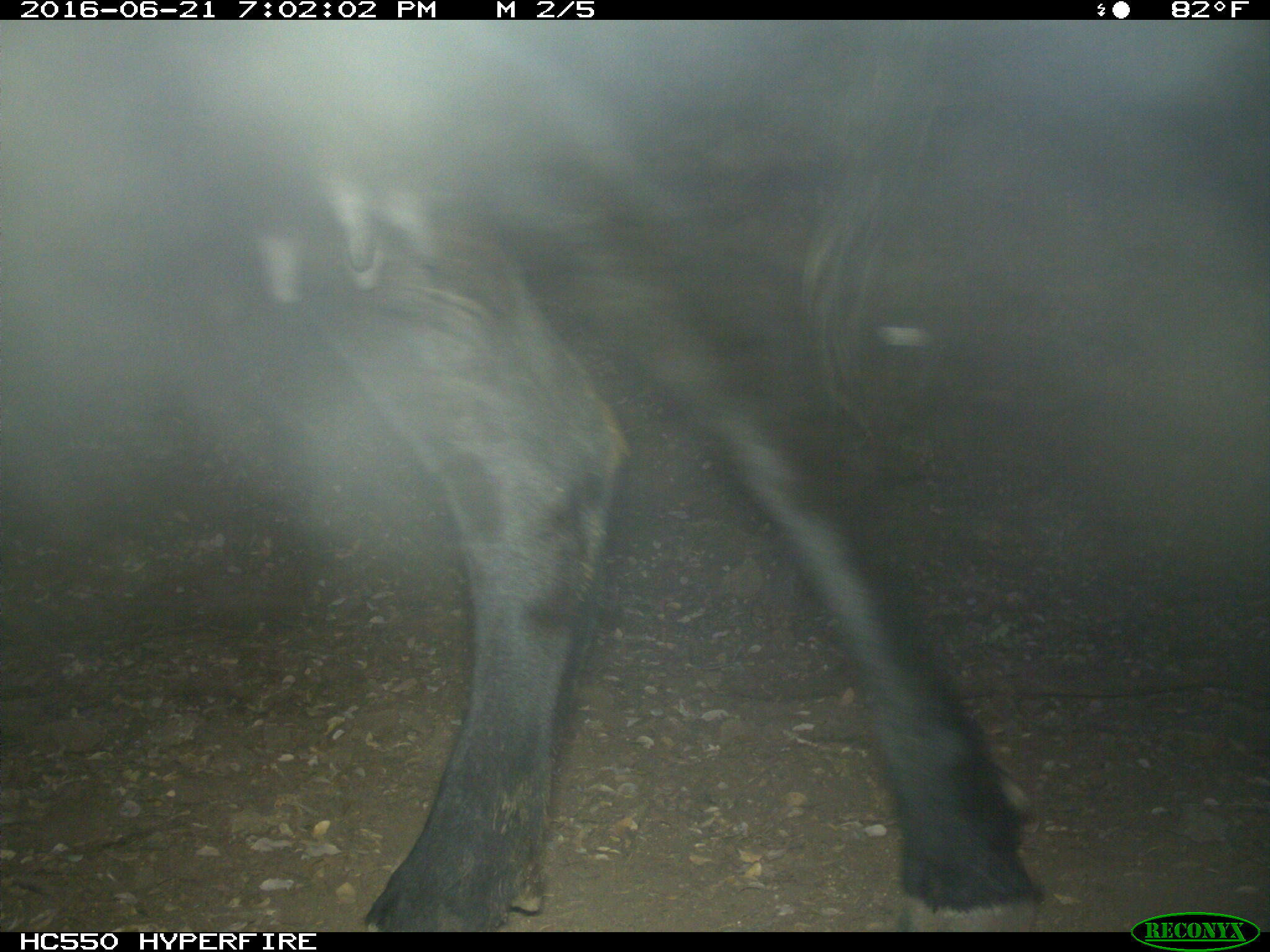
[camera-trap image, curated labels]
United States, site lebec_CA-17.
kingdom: Animalia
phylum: Chordata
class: Mammalia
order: Artiodactyla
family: Bovidae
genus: Bos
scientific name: Bos taurus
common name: domestic cow